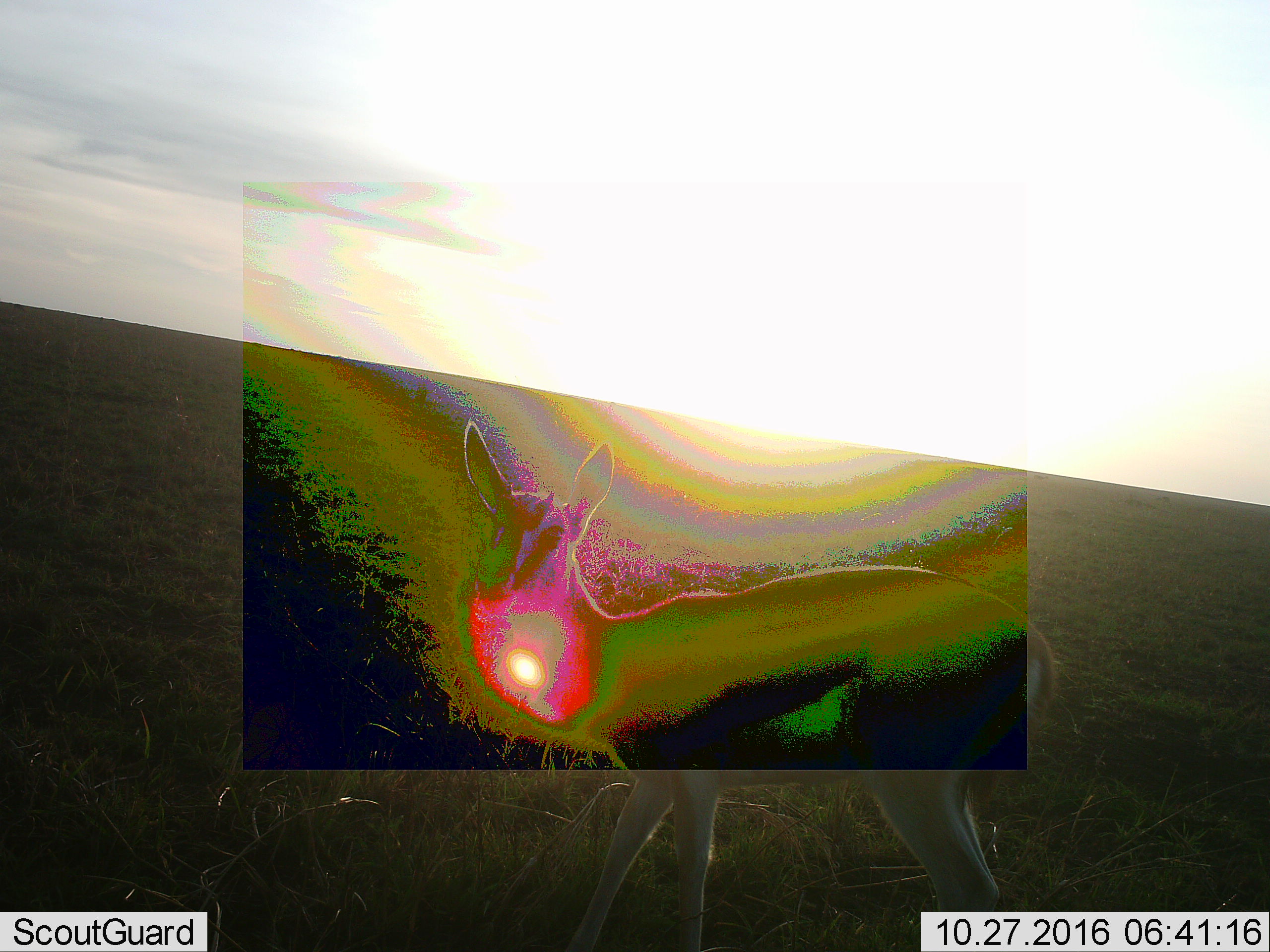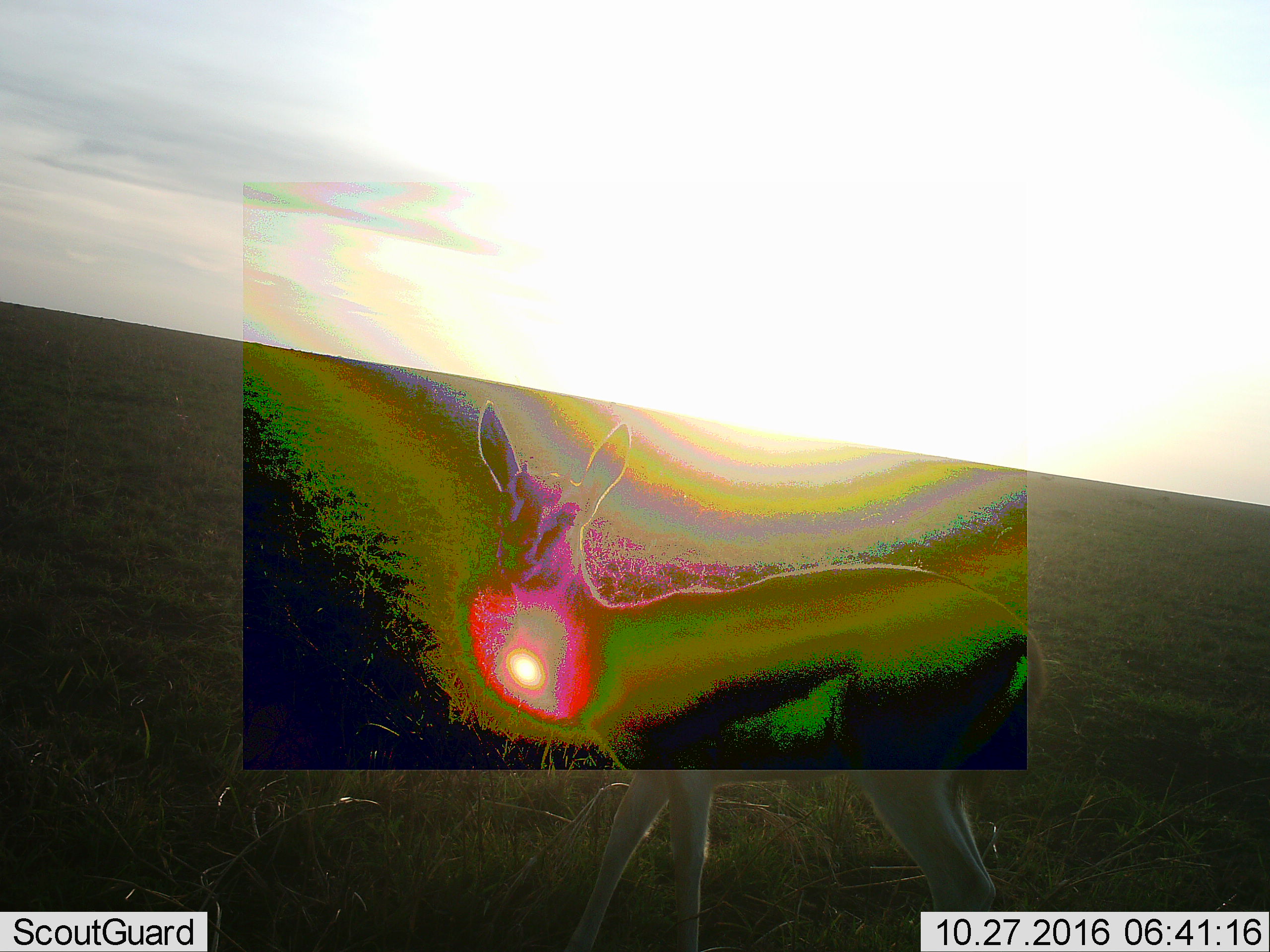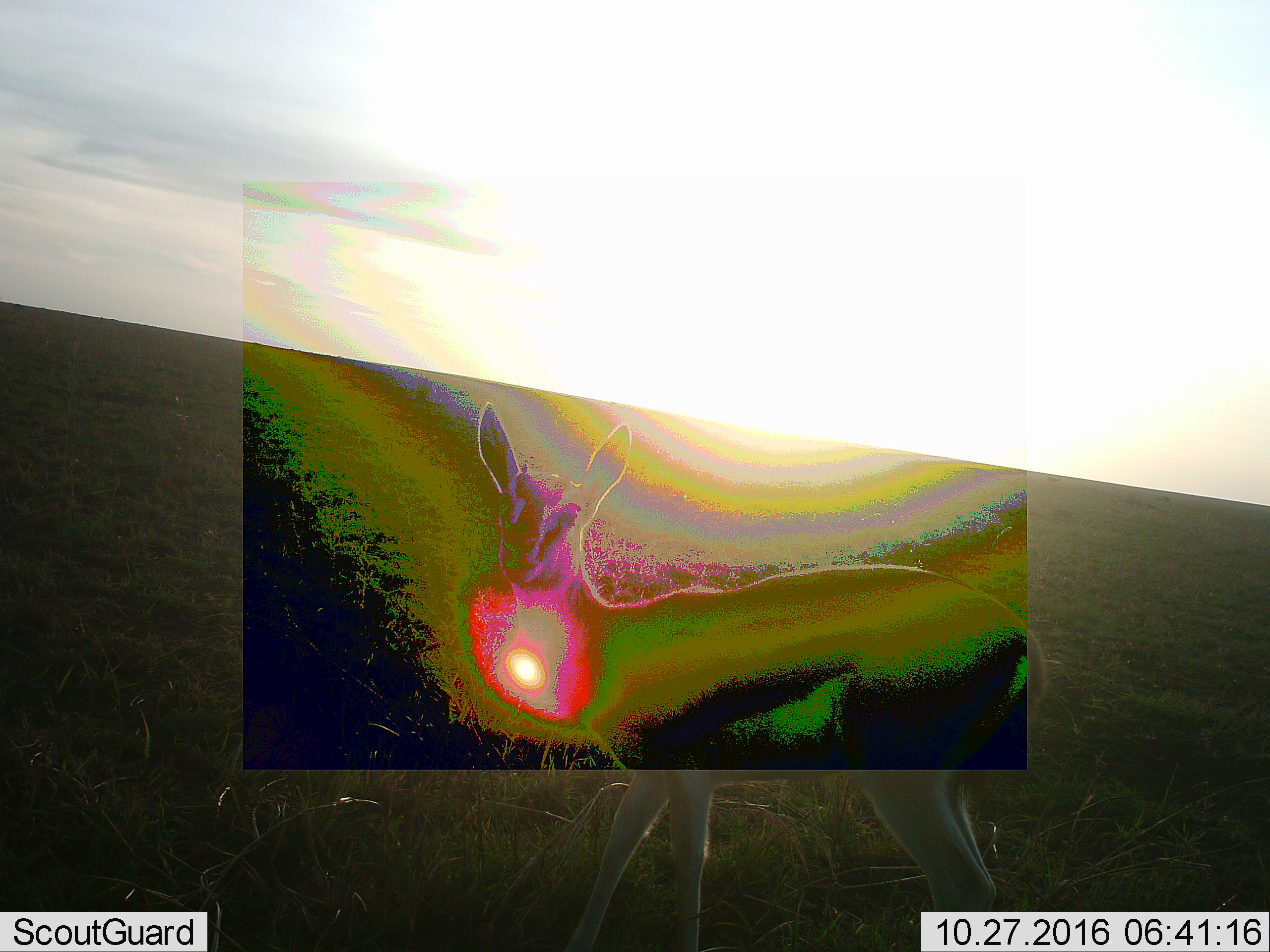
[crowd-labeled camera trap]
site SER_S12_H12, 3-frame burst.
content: unidentified animal